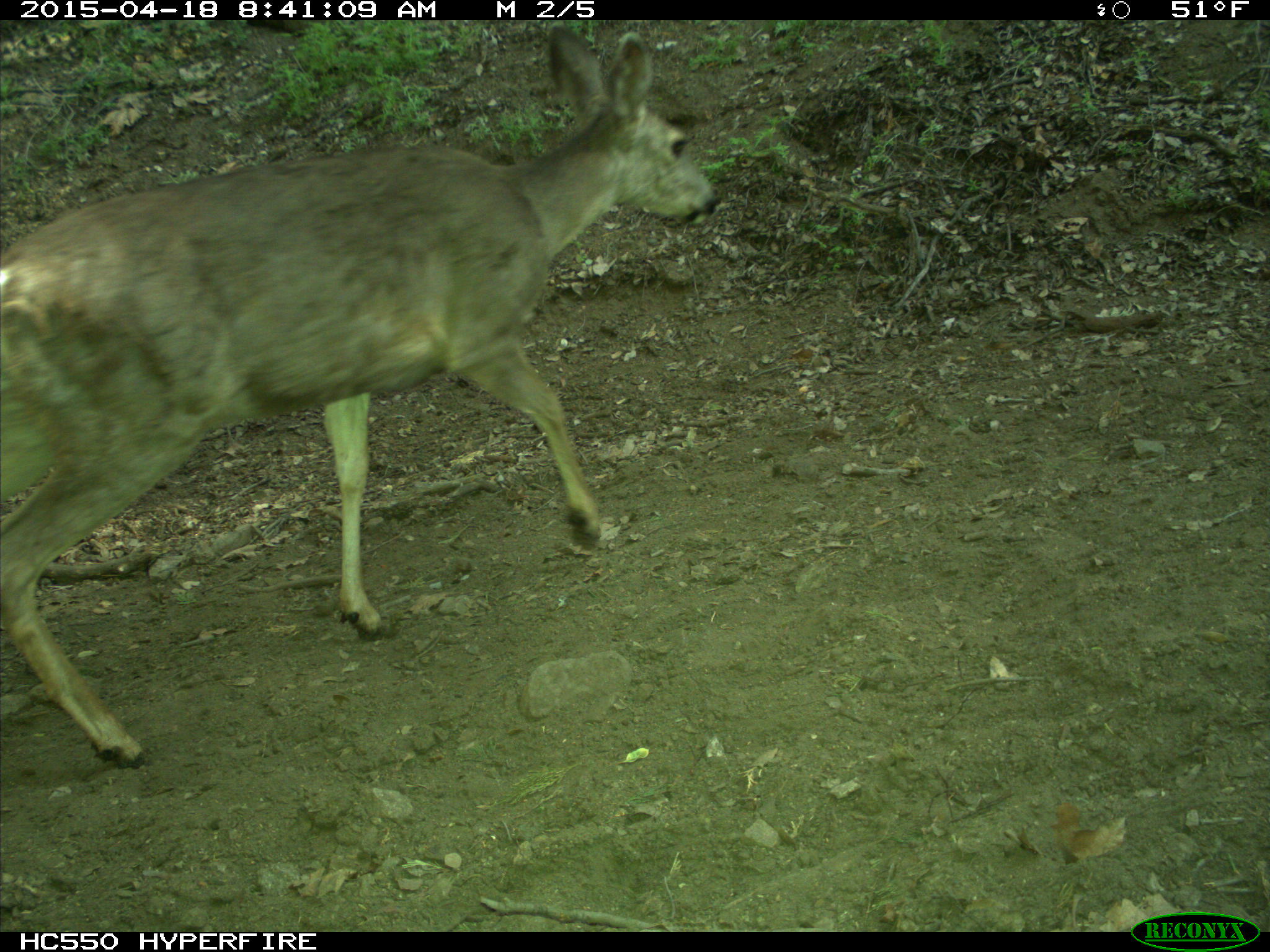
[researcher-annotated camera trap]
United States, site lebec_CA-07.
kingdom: Animalia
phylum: Chordata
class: Mammalia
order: Artiodactyla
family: Cervidae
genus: Odocoileus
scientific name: Odocoileus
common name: deer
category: unidentified deer